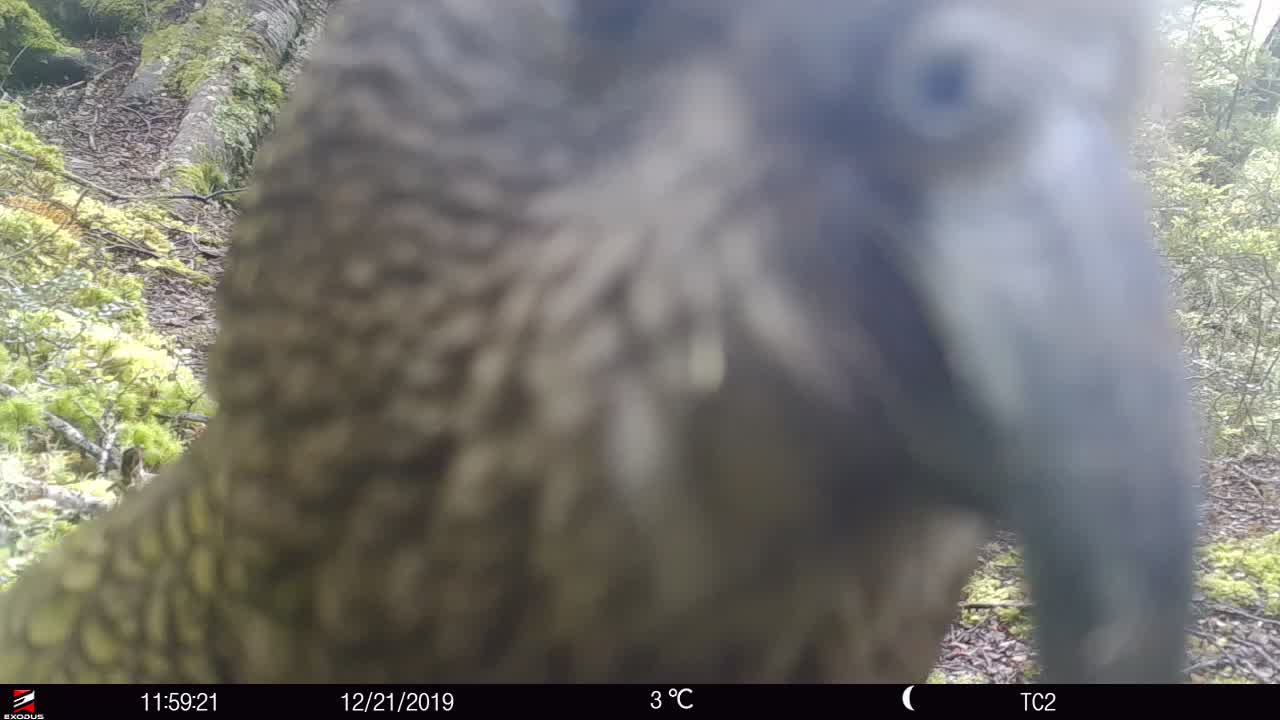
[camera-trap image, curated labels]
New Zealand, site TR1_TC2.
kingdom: Animalia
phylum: Chordata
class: Aves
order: Psittaciformes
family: Strigopidae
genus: Nestor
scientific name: Nestor notabilis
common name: kea